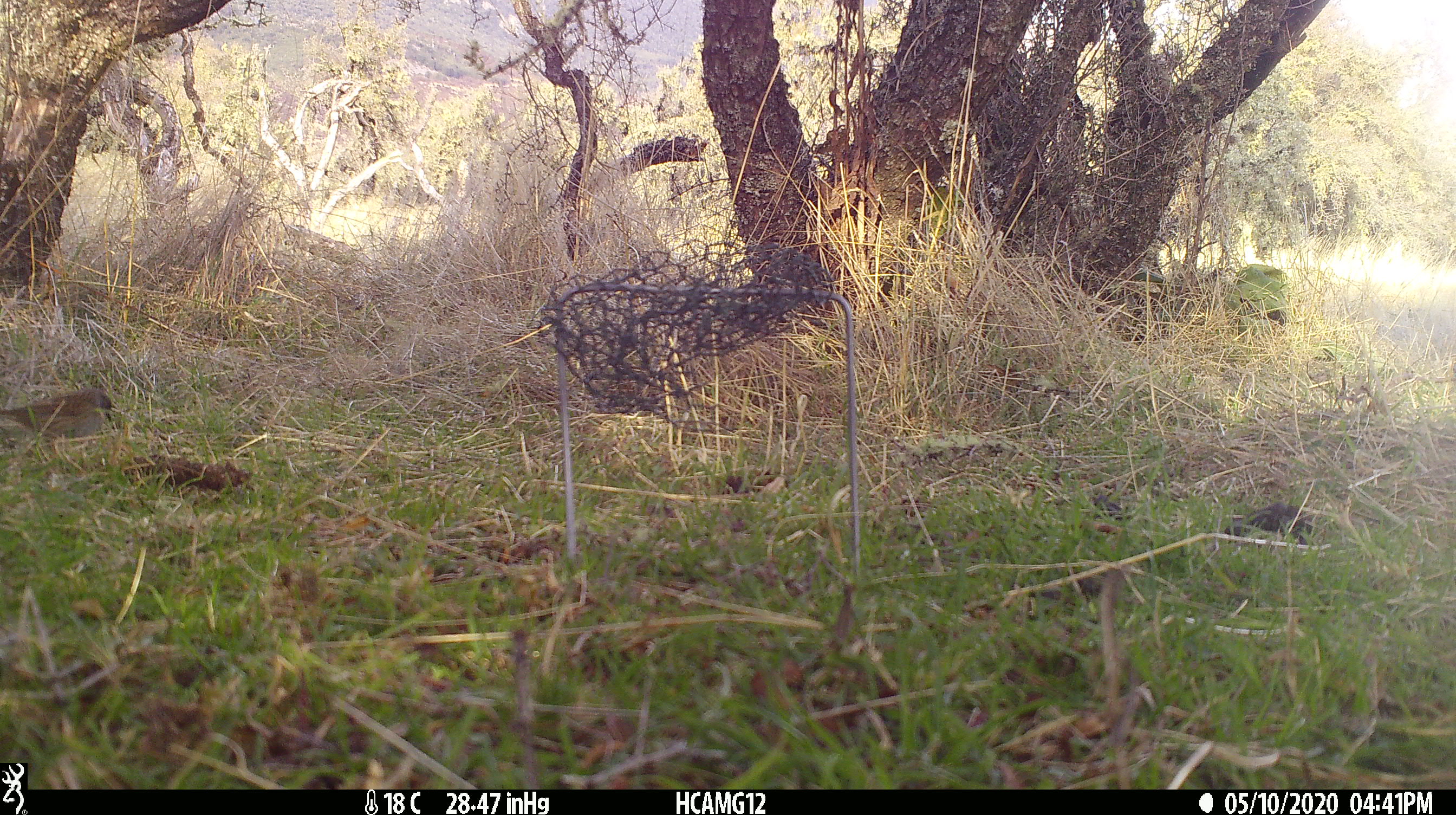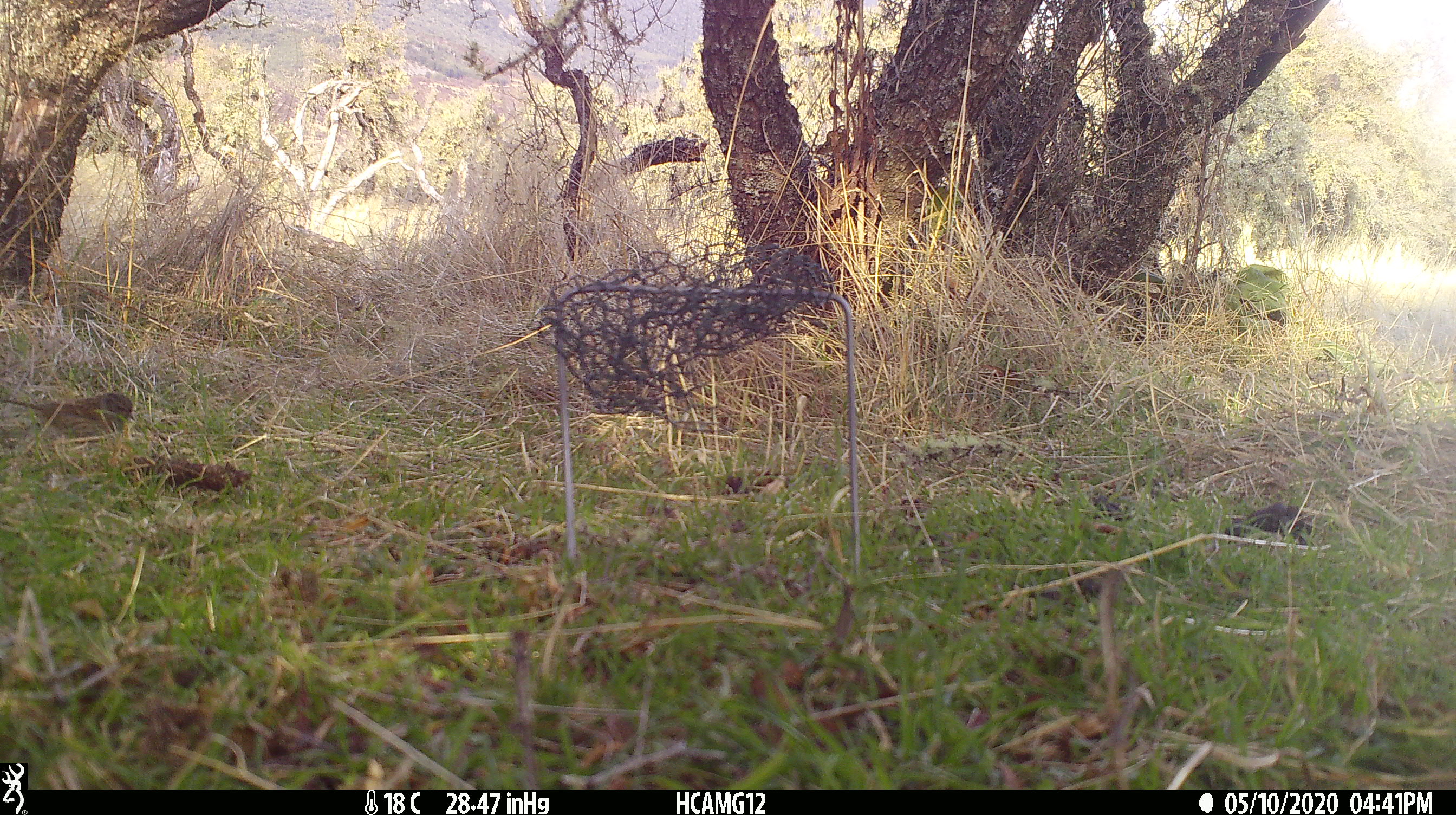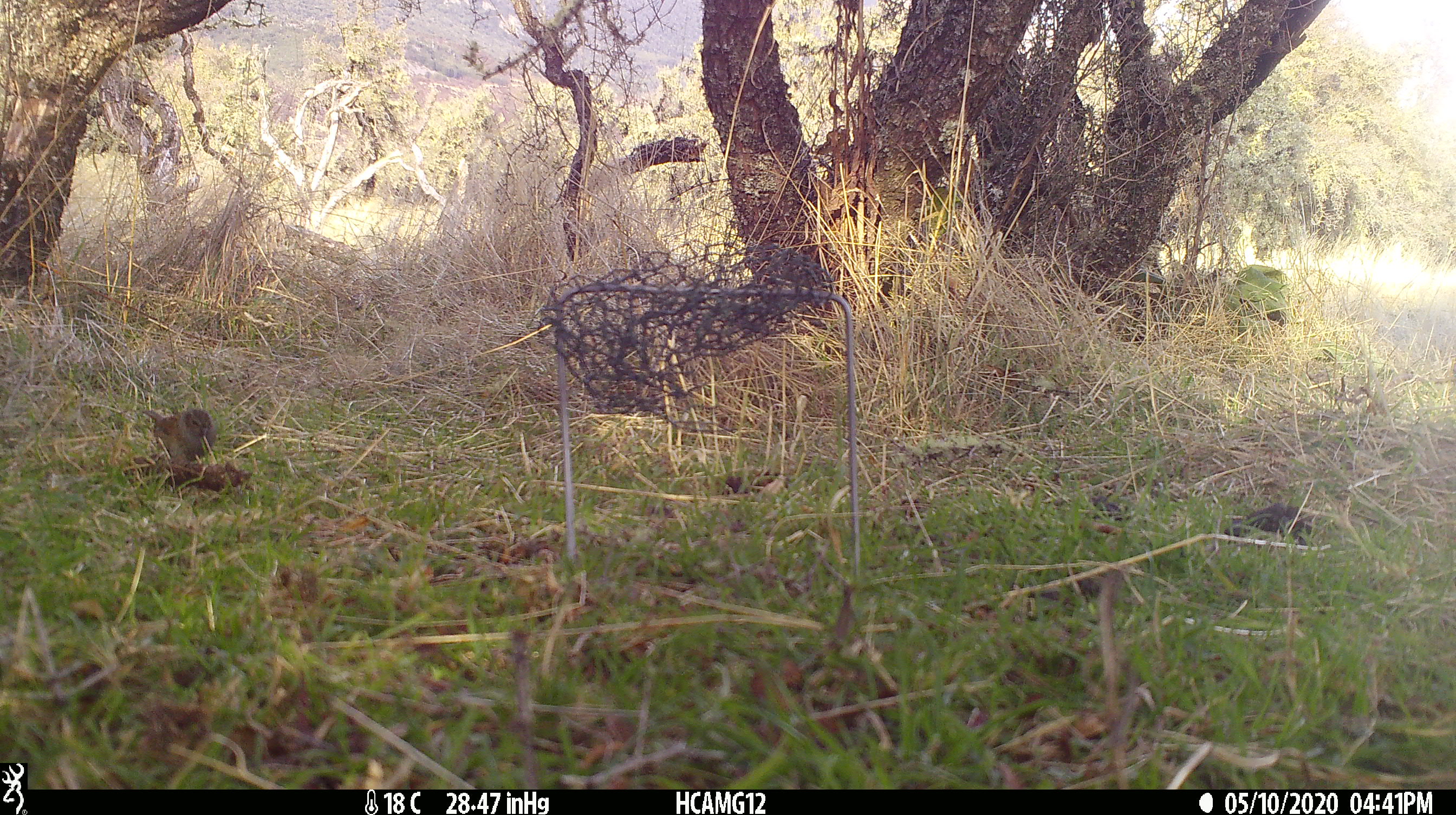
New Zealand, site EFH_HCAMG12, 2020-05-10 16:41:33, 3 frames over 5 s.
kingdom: Animalia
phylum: Chordata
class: Aves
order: Passeriformes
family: Prunellidae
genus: Prunella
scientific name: Prunella modularis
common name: dunnock